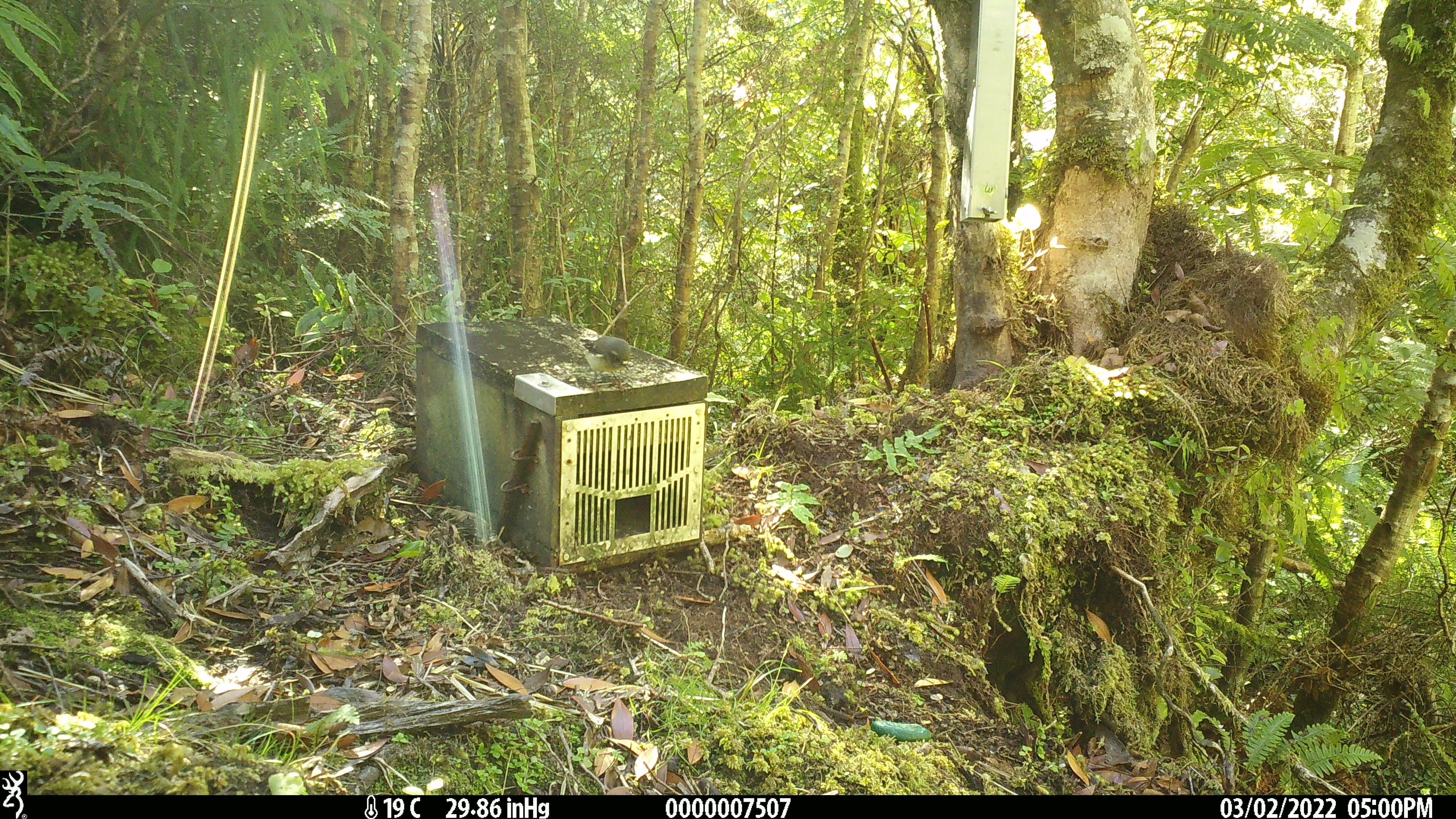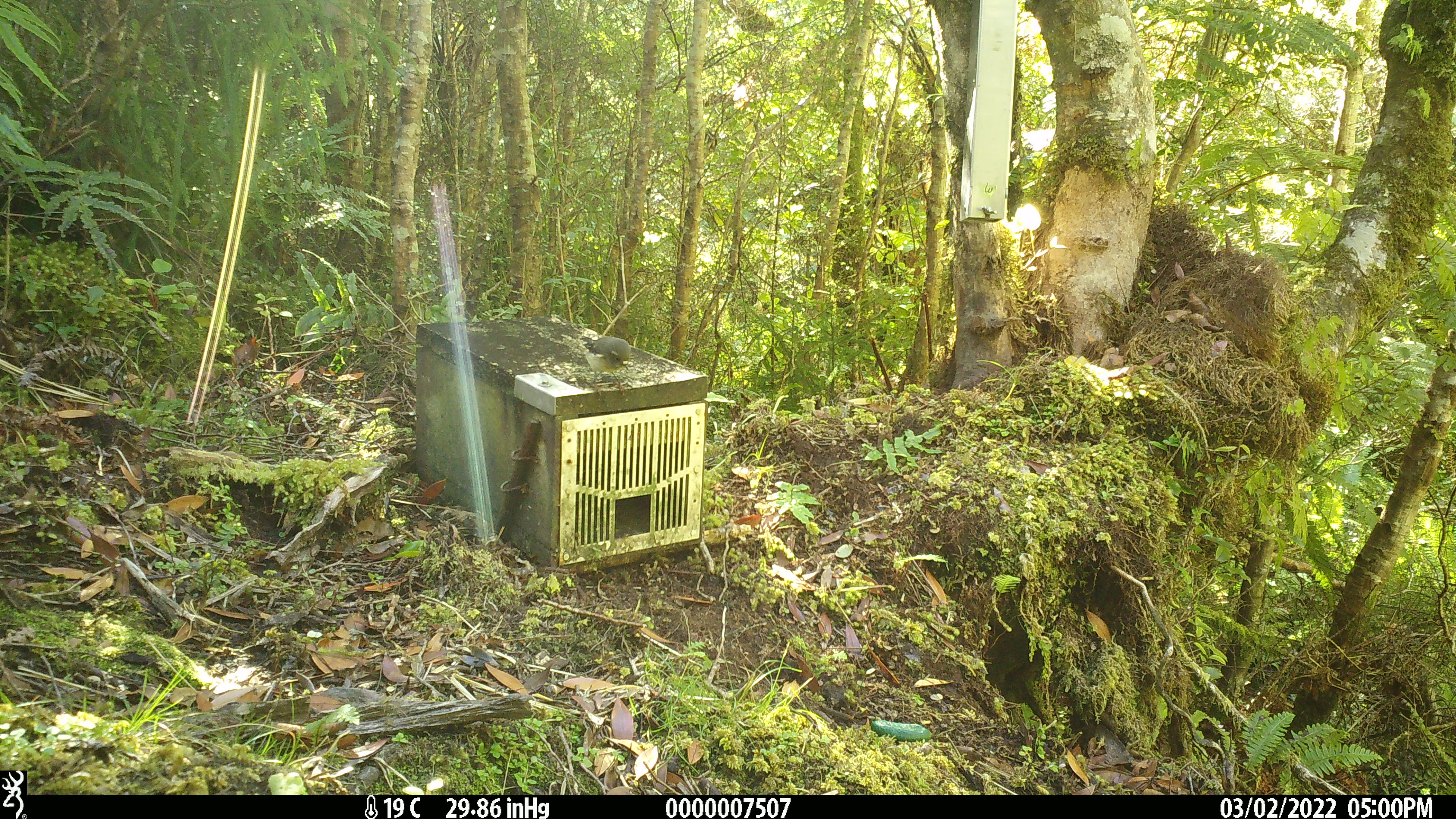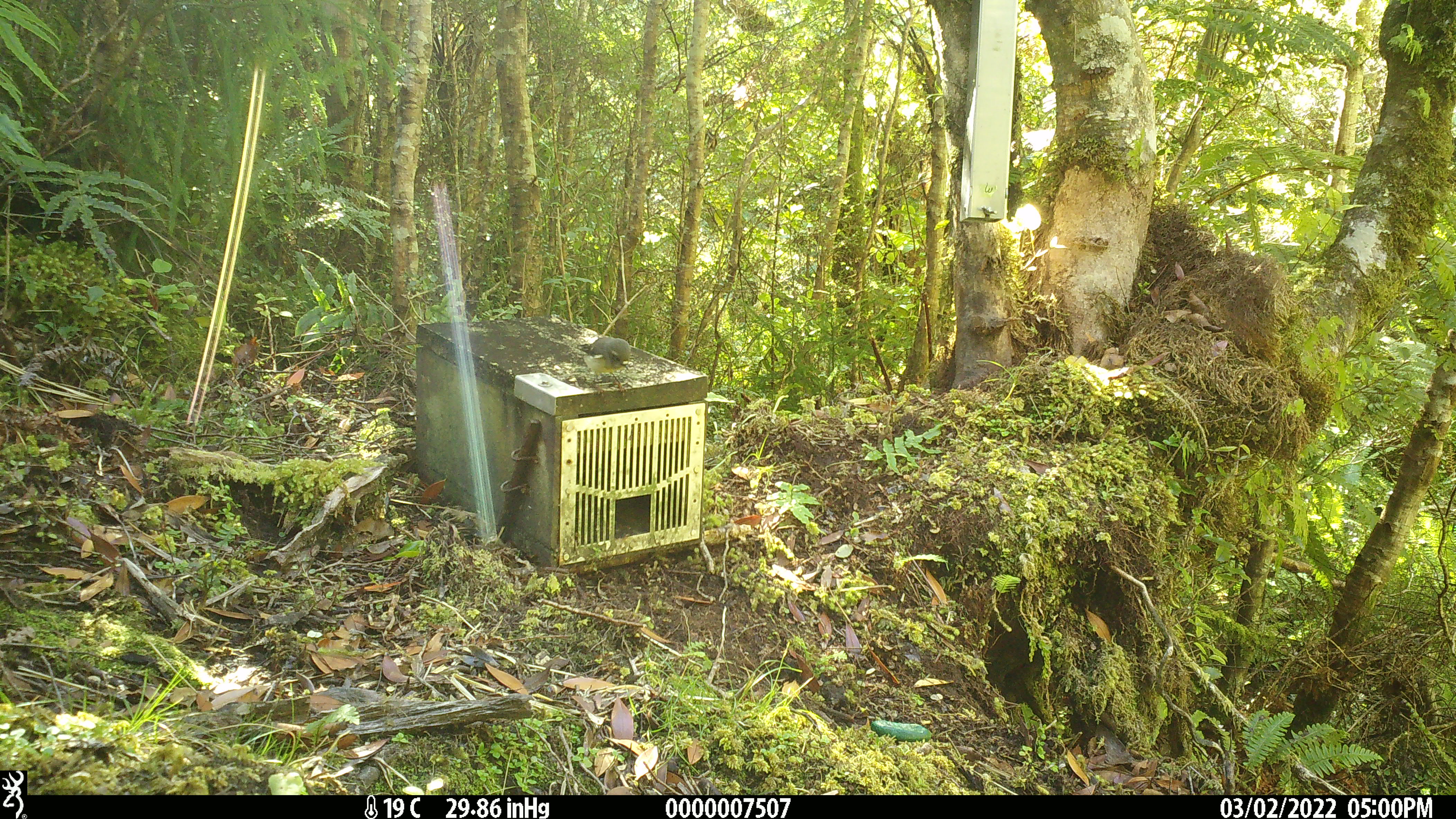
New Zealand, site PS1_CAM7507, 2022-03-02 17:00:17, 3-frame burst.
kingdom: Animalia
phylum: Chordata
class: Aves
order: Passeriformes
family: Petroicidae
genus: Petroica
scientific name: Petroica macrocephala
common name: tomtit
Tomtit (Petroica macrocephala).